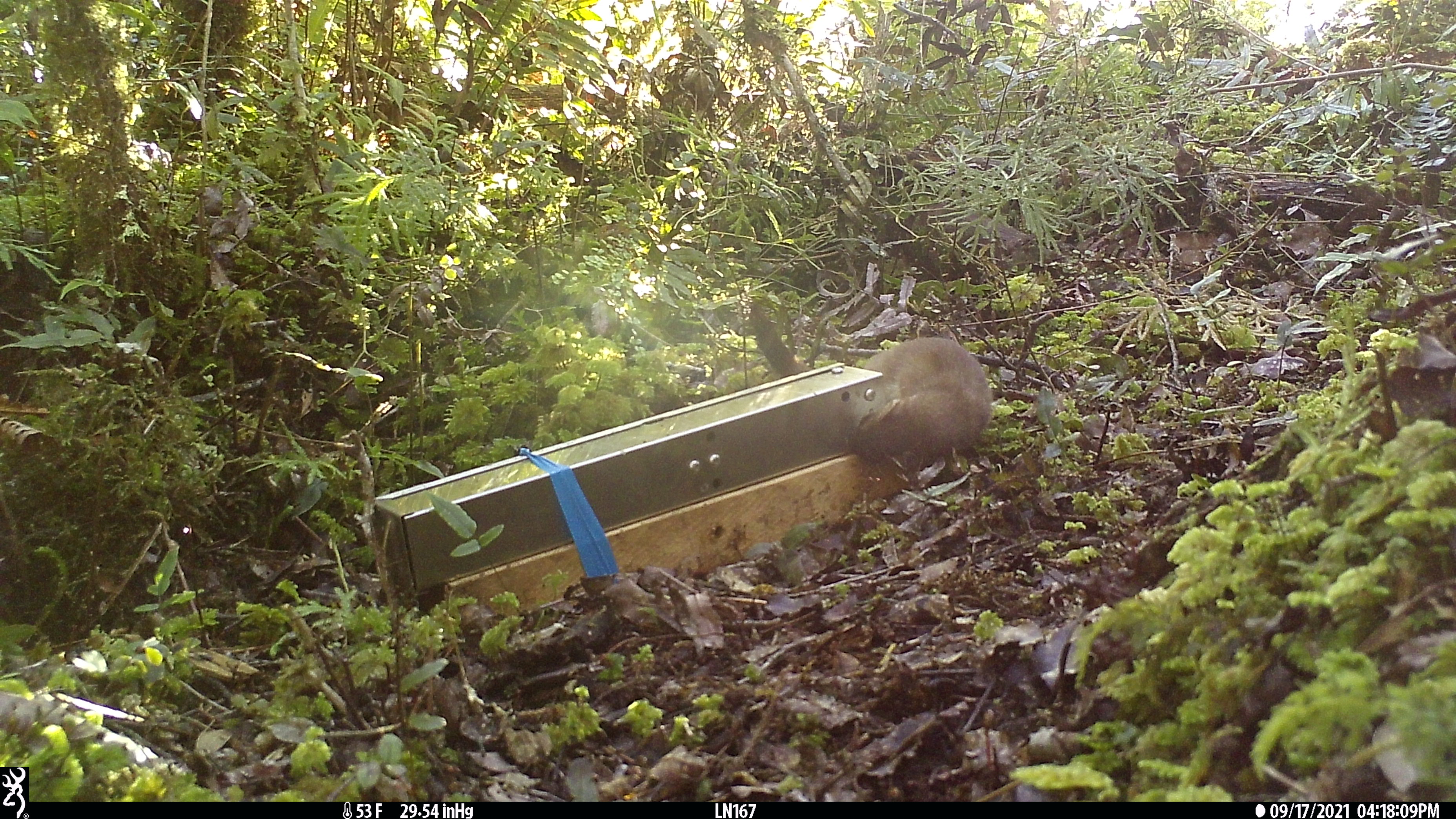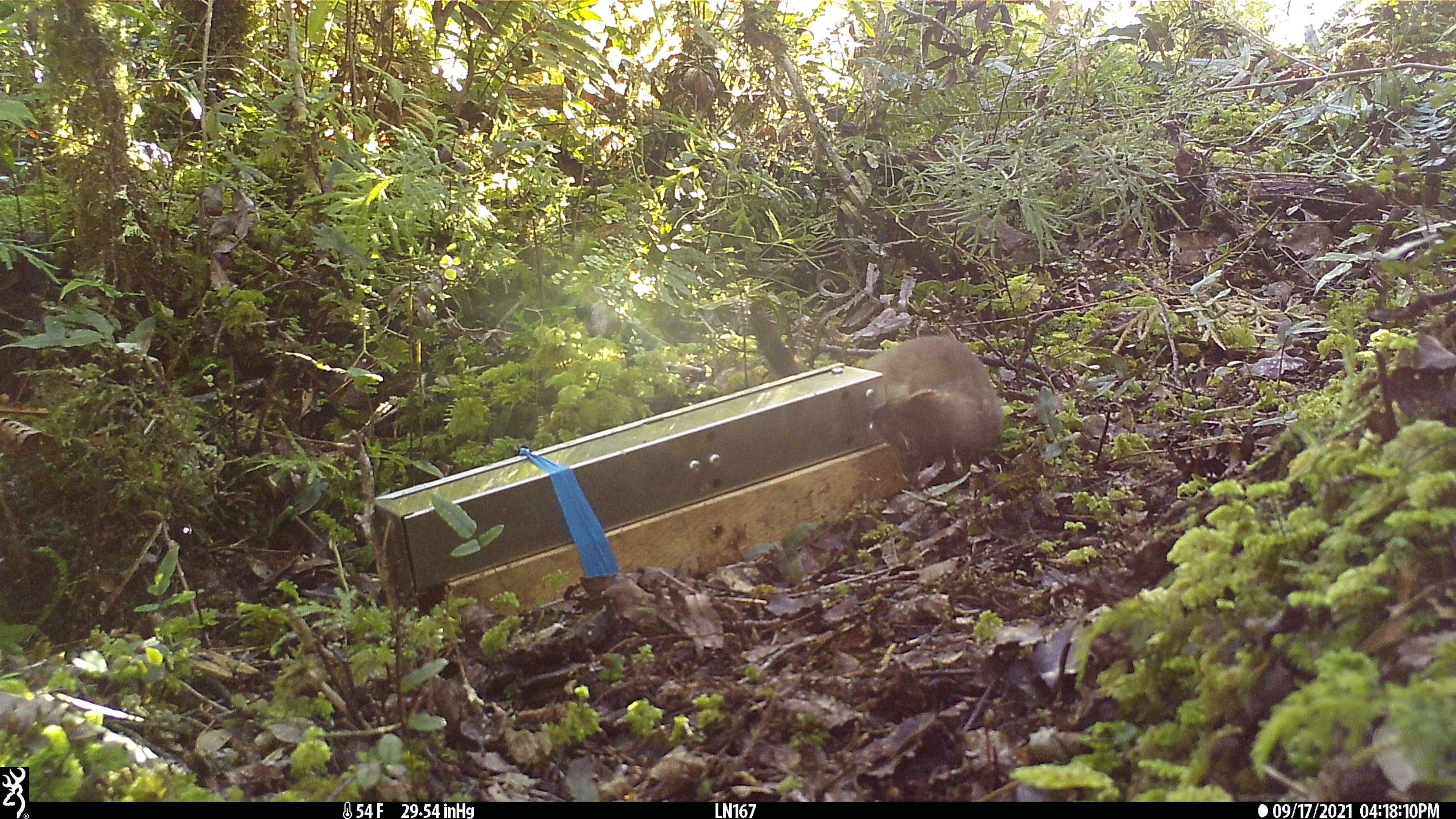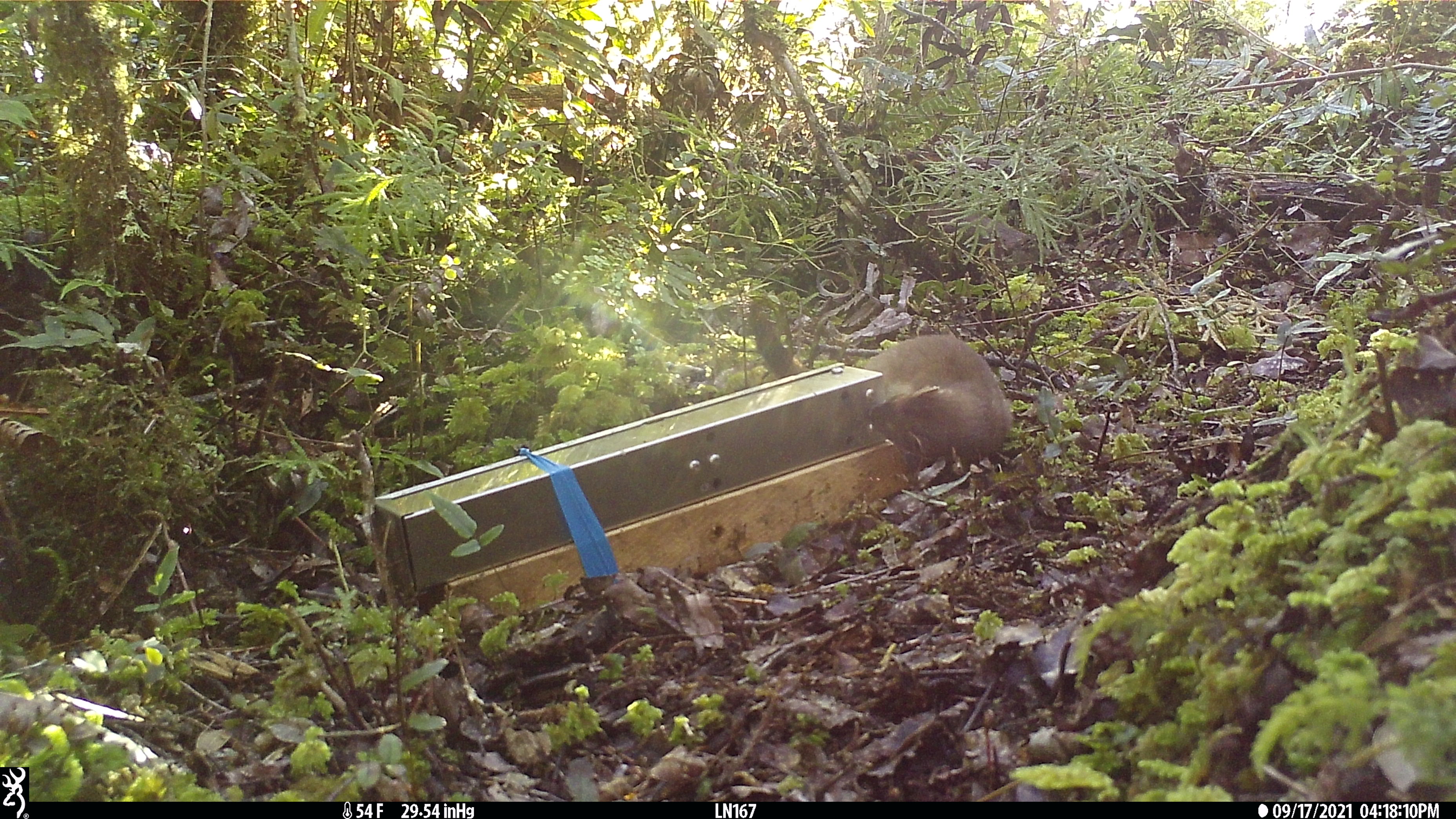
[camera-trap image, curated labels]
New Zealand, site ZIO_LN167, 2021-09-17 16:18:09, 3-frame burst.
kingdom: Animalia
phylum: Chordata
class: Mammalia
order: Carnivora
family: Mustelidae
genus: Mustela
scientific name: Mustela erminea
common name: stoat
Stoat (Mustela erminea).